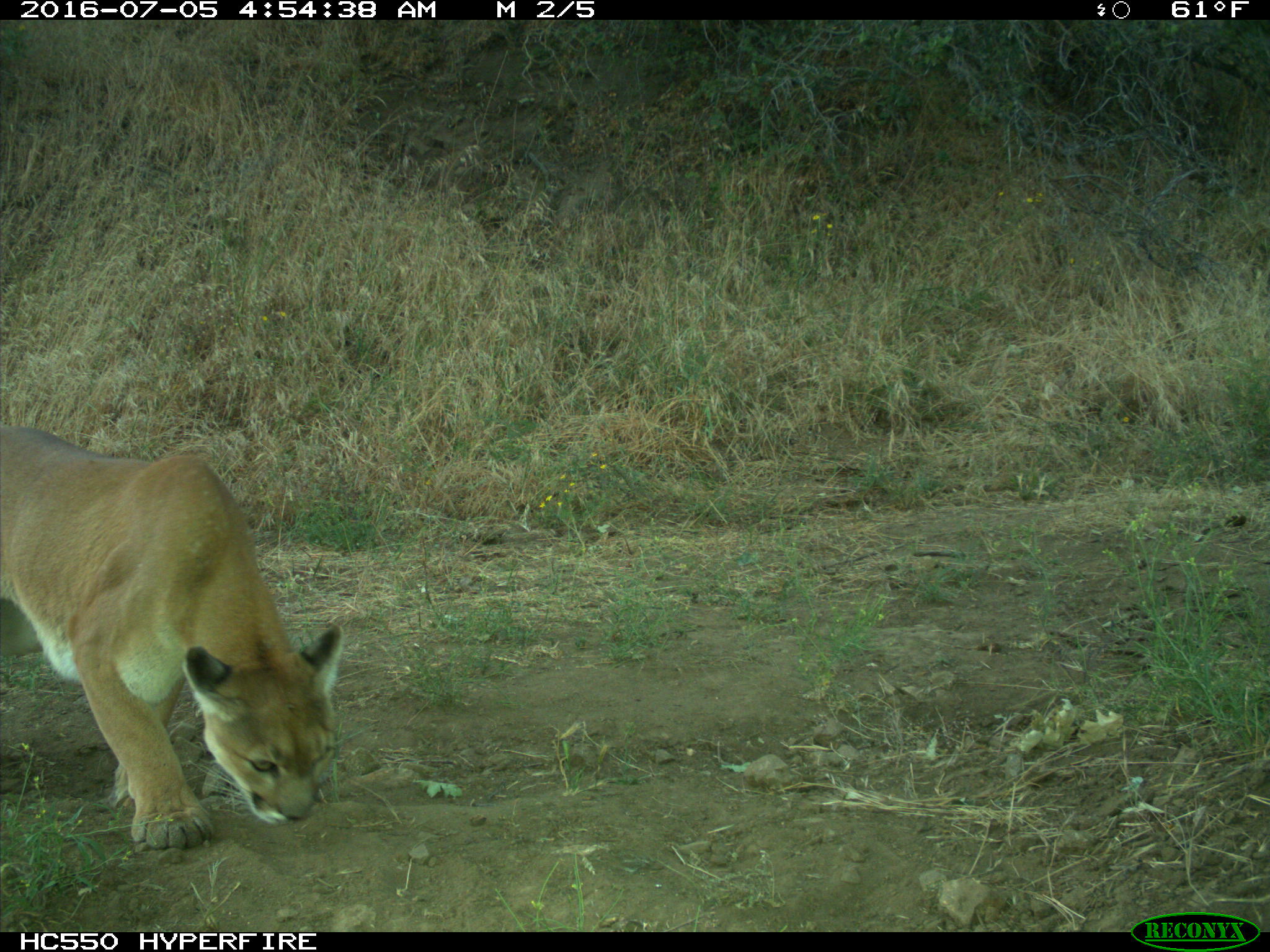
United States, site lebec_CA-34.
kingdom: Animalia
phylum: Chordata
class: Mammalia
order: Carnivora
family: Felidae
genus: Puma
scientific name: Puma concolor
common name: mountain lion